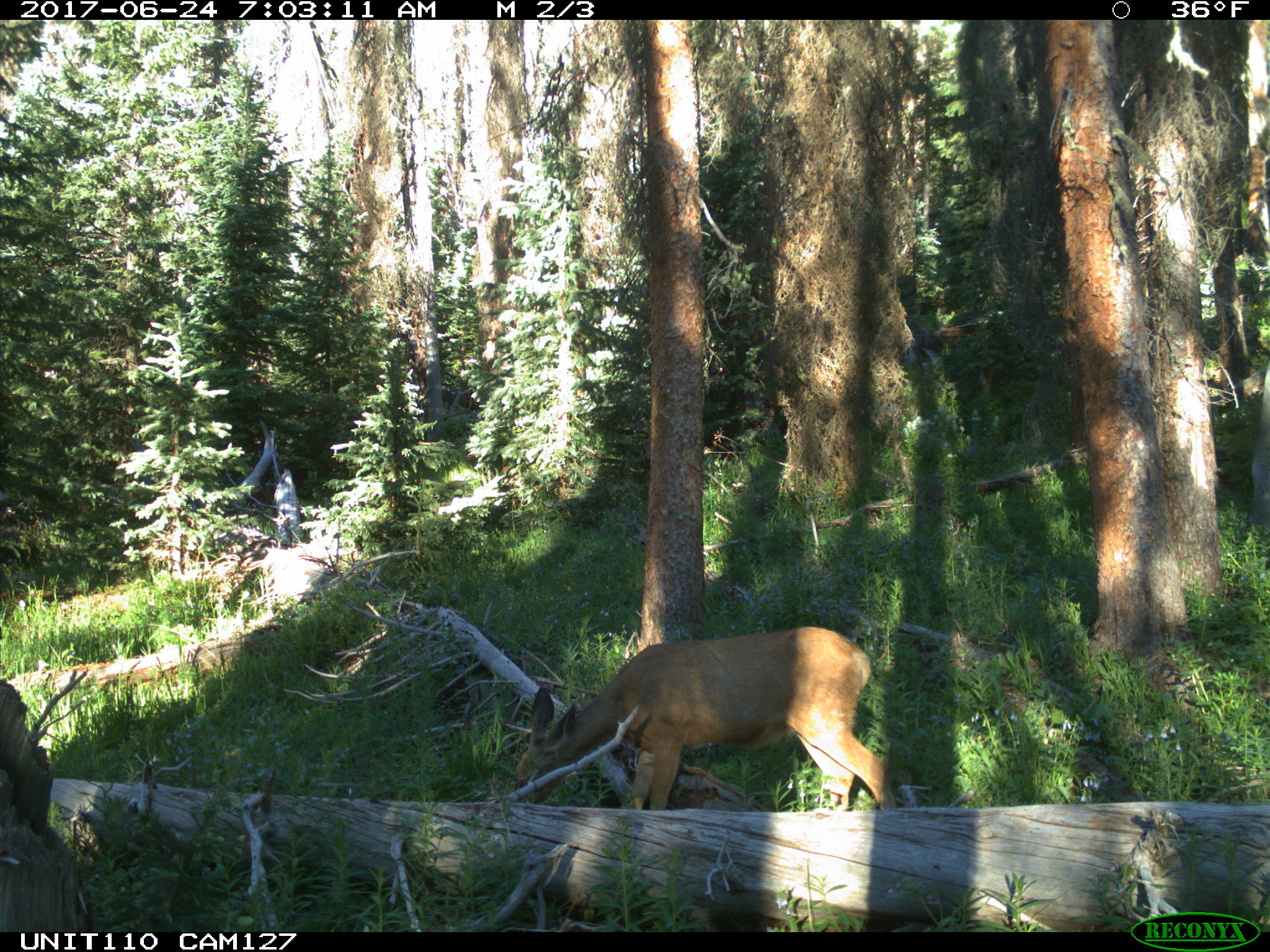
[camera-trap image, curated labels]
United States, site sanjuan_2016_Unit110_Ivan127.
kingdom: Animalia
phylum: Chordata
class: Mammalia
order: Artiodactyla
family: Cervidae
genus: Odocoileus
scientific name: Odocoileus hemionus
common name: mule deer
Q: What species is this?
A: Odocoileus hemionus (mule deer).